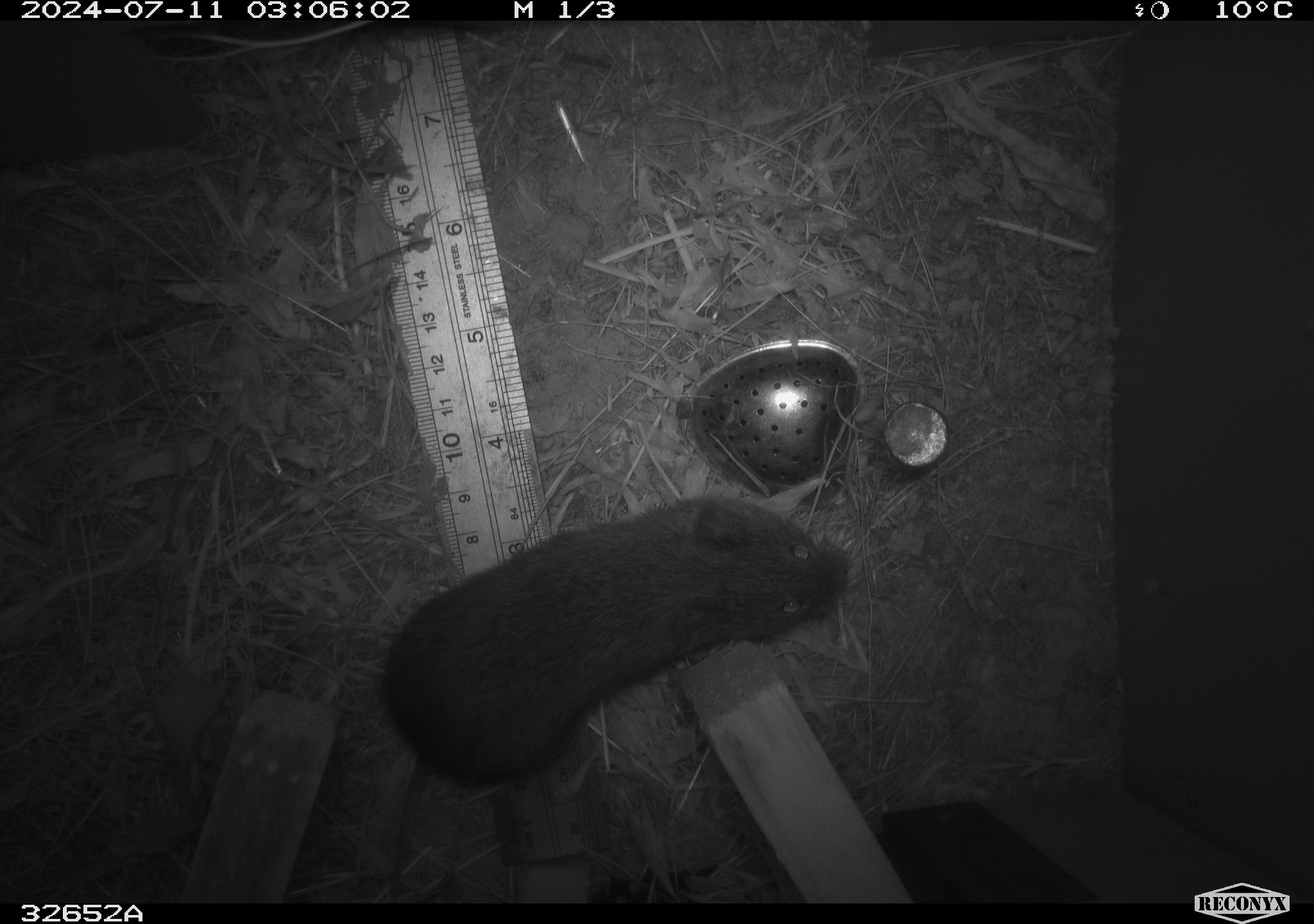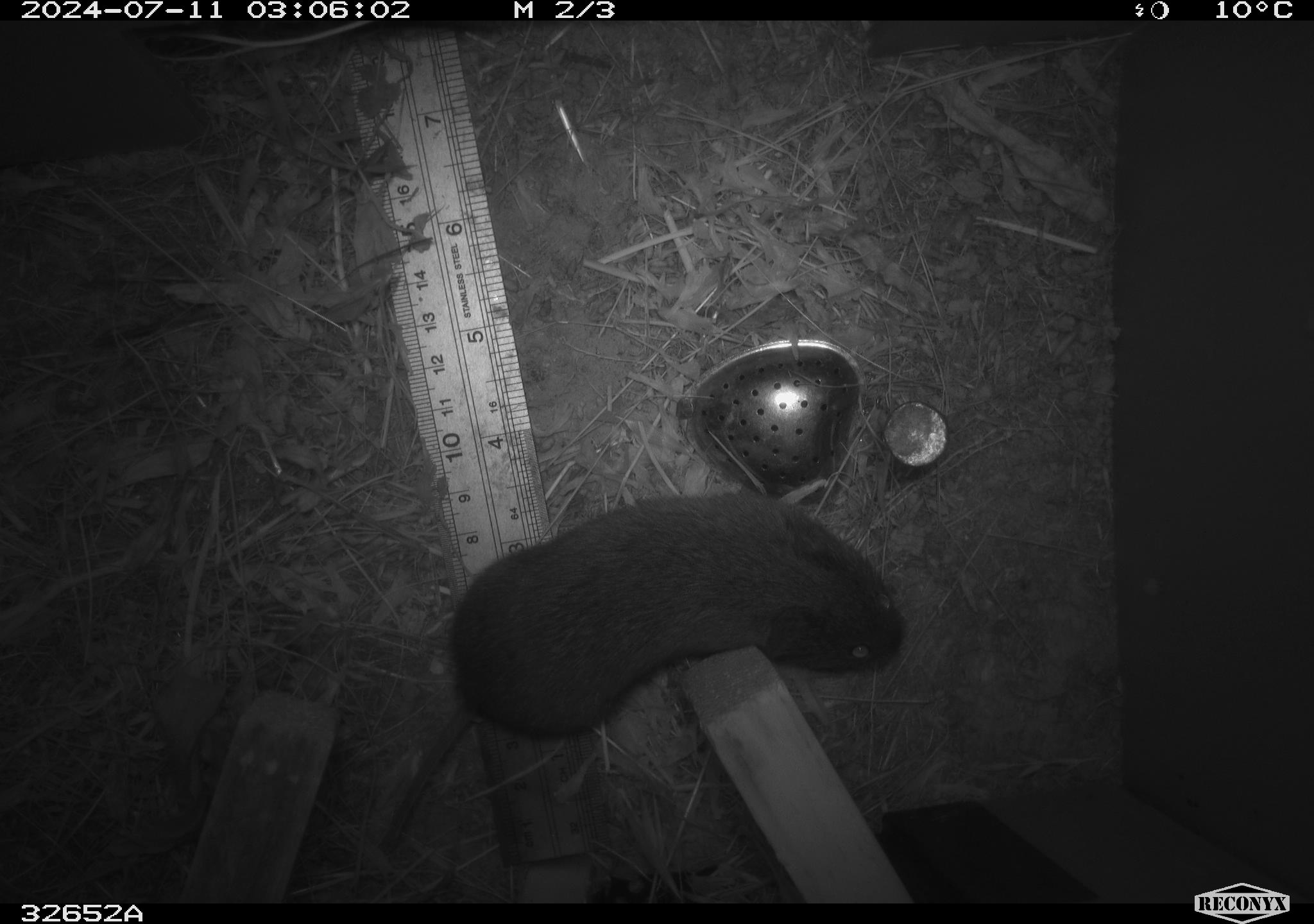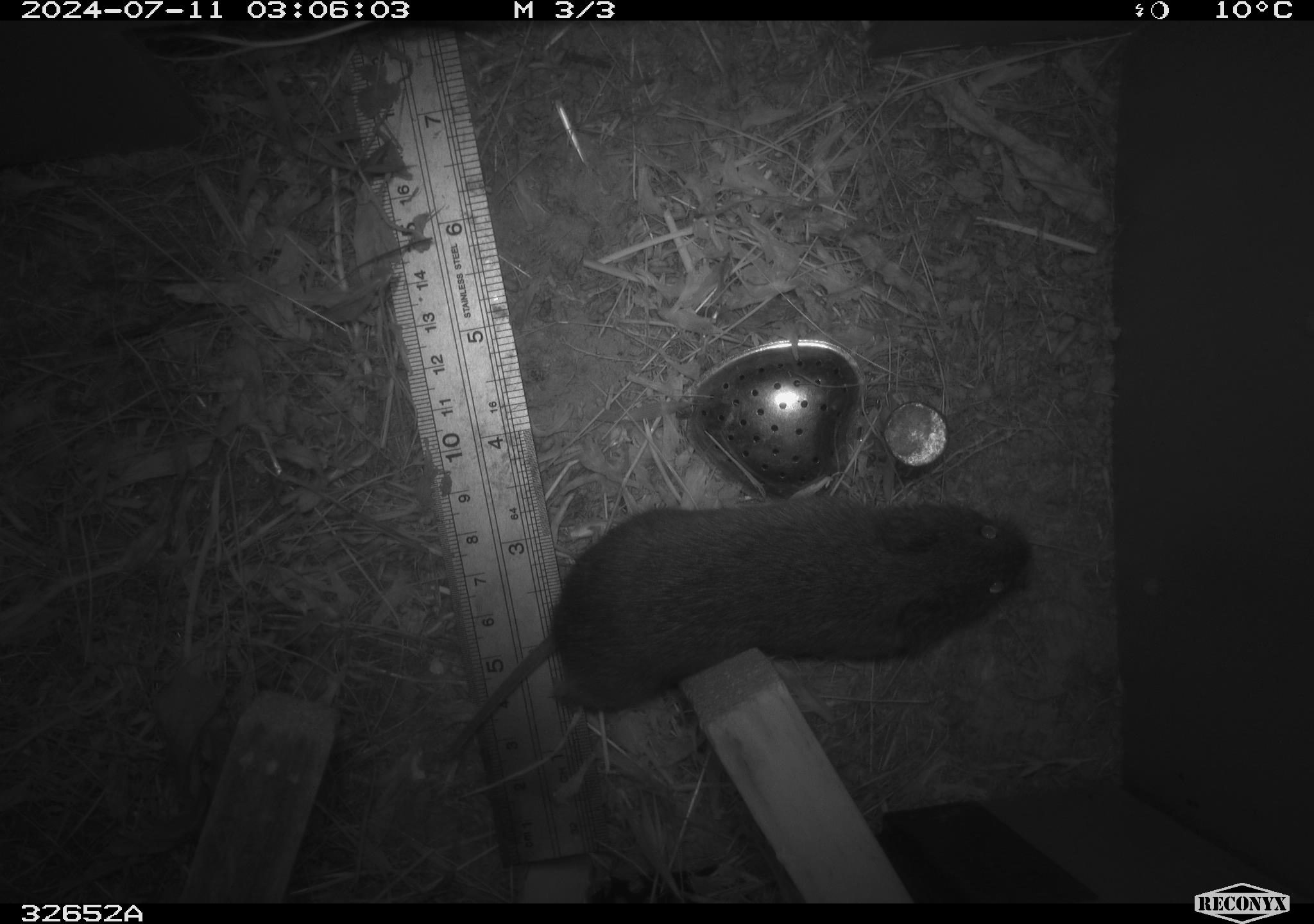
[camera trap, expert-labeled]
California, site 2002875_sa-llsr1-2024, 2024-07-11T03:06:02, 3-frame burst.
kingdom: Animalia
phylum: Chordata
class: Mammalia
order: Rodentia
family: Cricetidae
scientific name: Arvicolinae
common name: voles, lemmings, and muskrats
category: arvicolinae subfamily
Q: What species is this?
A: Arvicolinae subfamily (voles, lemmings, and muskrats) (Arvicolinae).